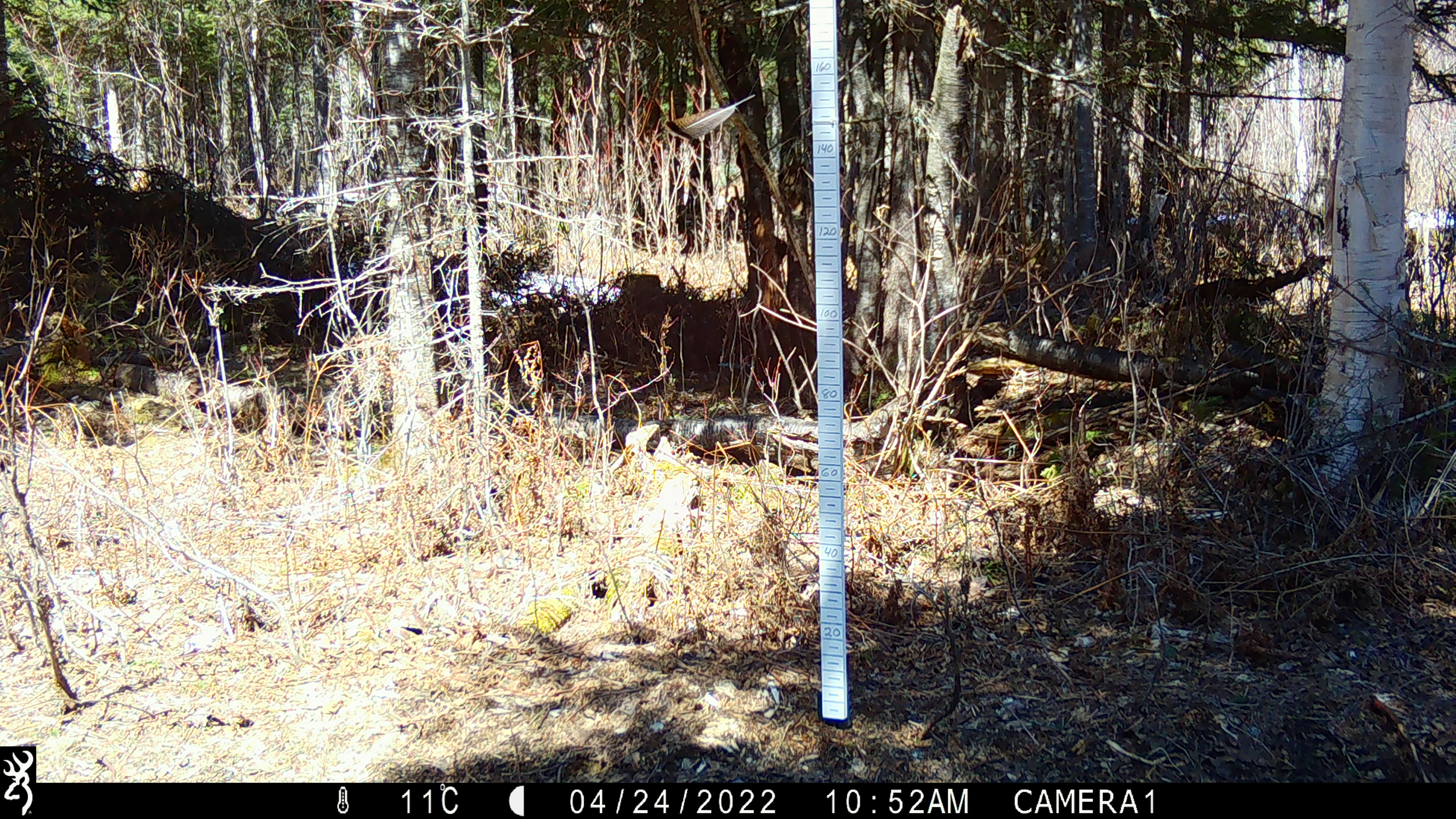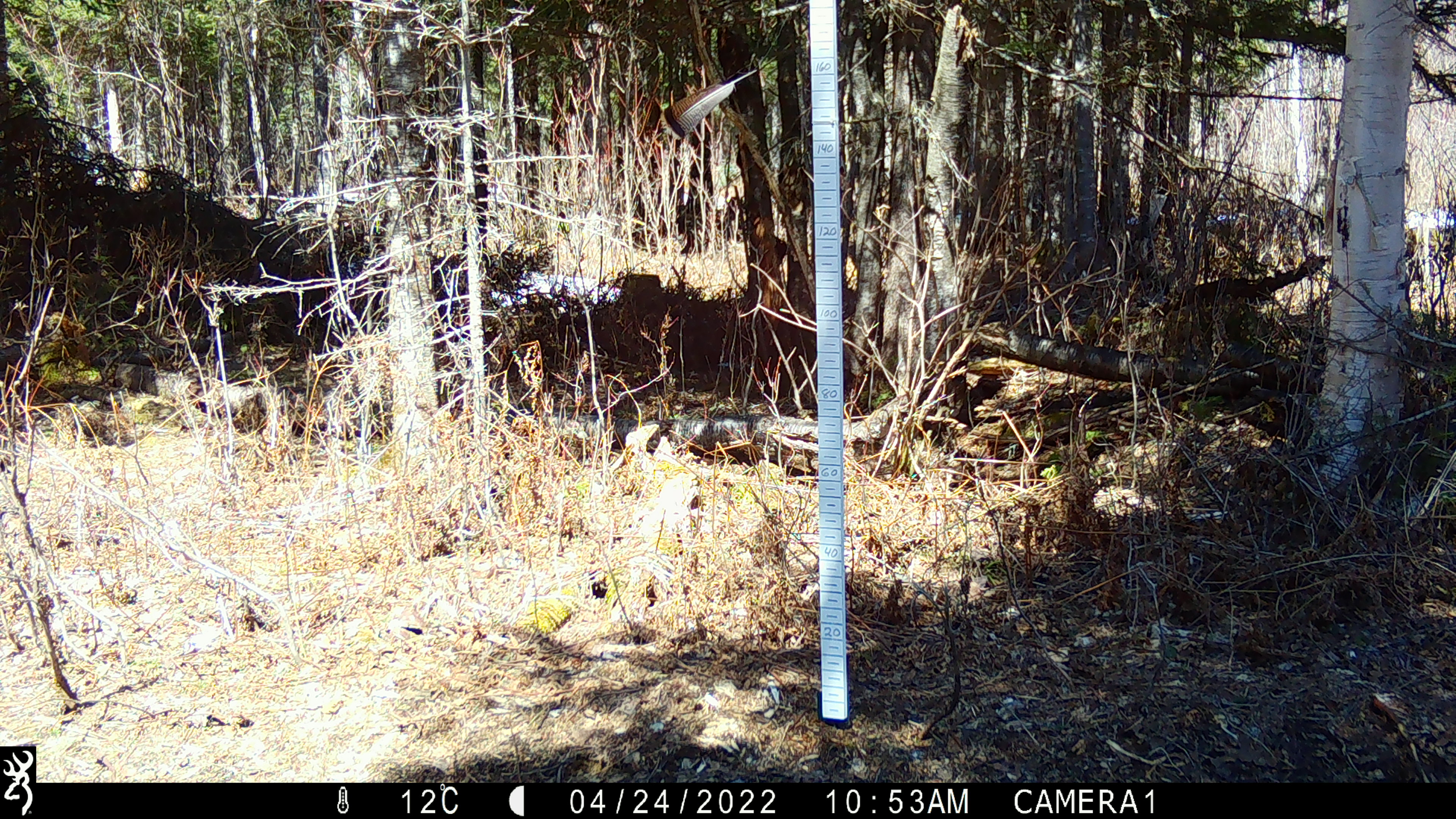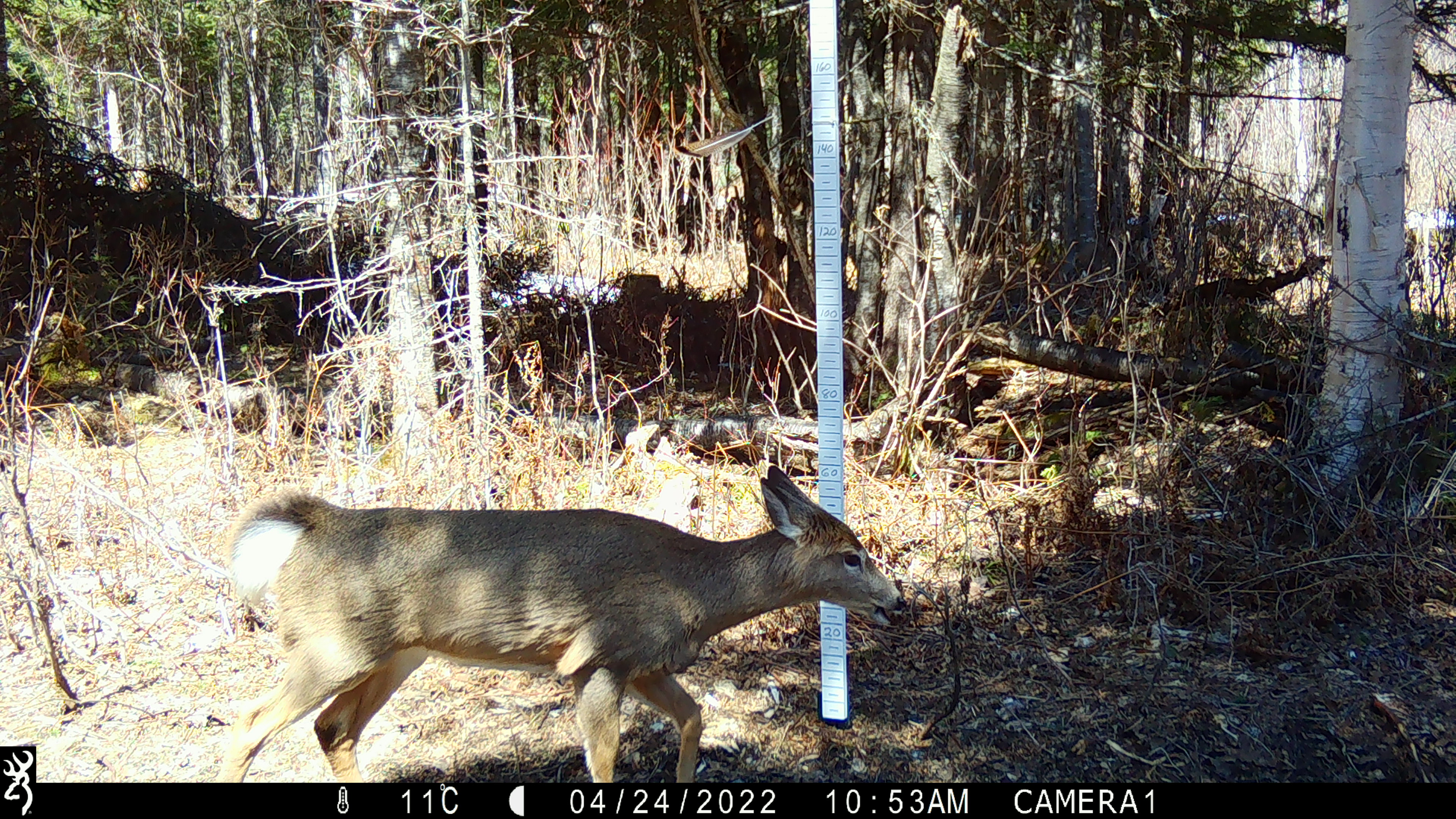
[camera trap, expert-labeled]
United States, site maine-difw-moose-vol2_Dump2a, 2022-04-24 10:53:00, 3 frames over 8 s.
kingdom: Animalia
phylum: Chordata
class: Mammalia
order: Artiodactyla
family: Cervidae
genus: Odocoileus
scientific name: Odocoileus virginianus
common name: white-tailed deer